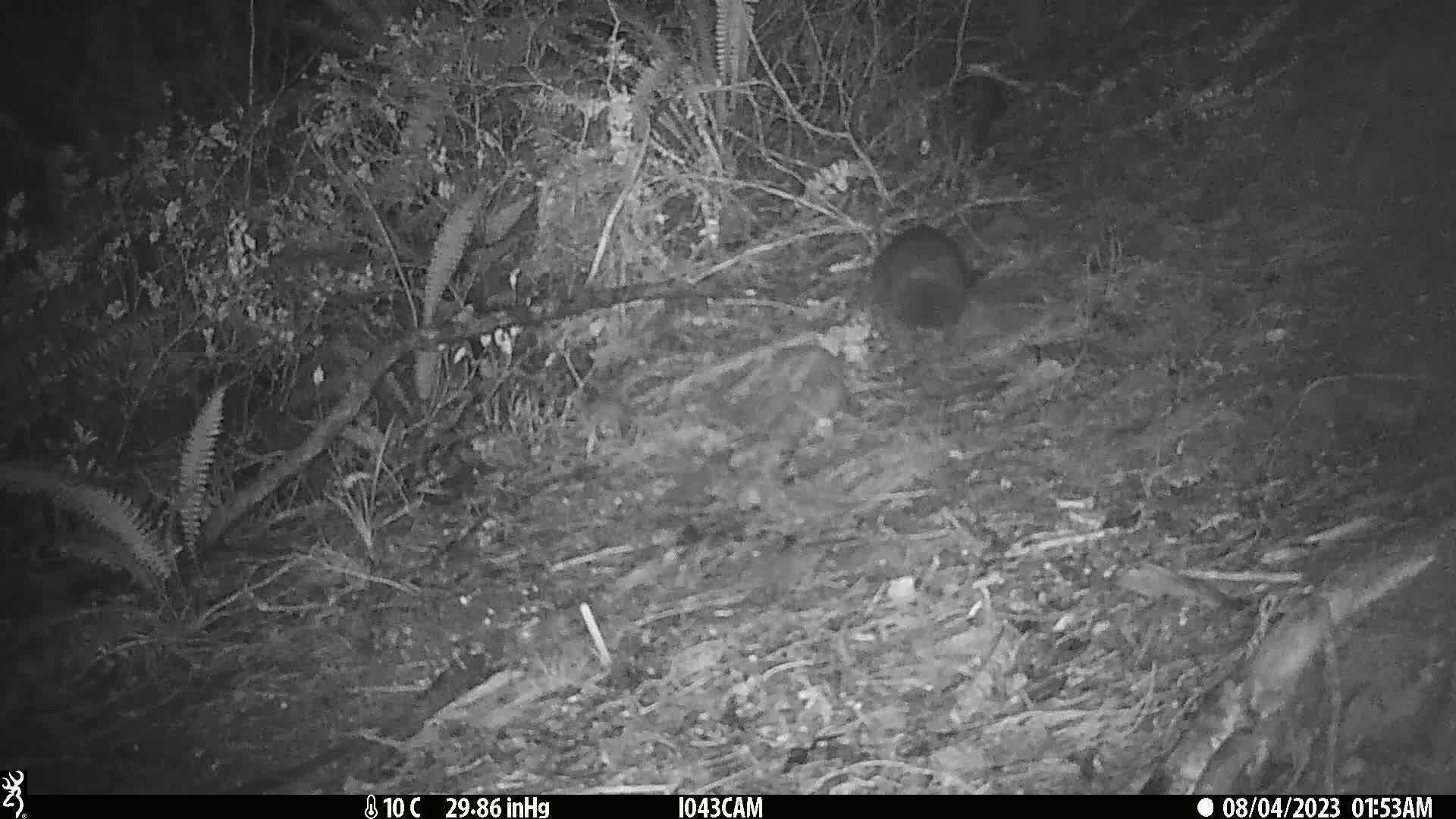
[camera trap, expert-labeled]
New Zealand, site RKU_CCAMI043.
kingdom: Animalia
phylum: Chordata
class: Mammalia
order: Diprotodontia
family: Phalangeridae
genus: Trichosurus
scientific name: Trichosurus vulpecula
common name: common brushtail possum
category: possum